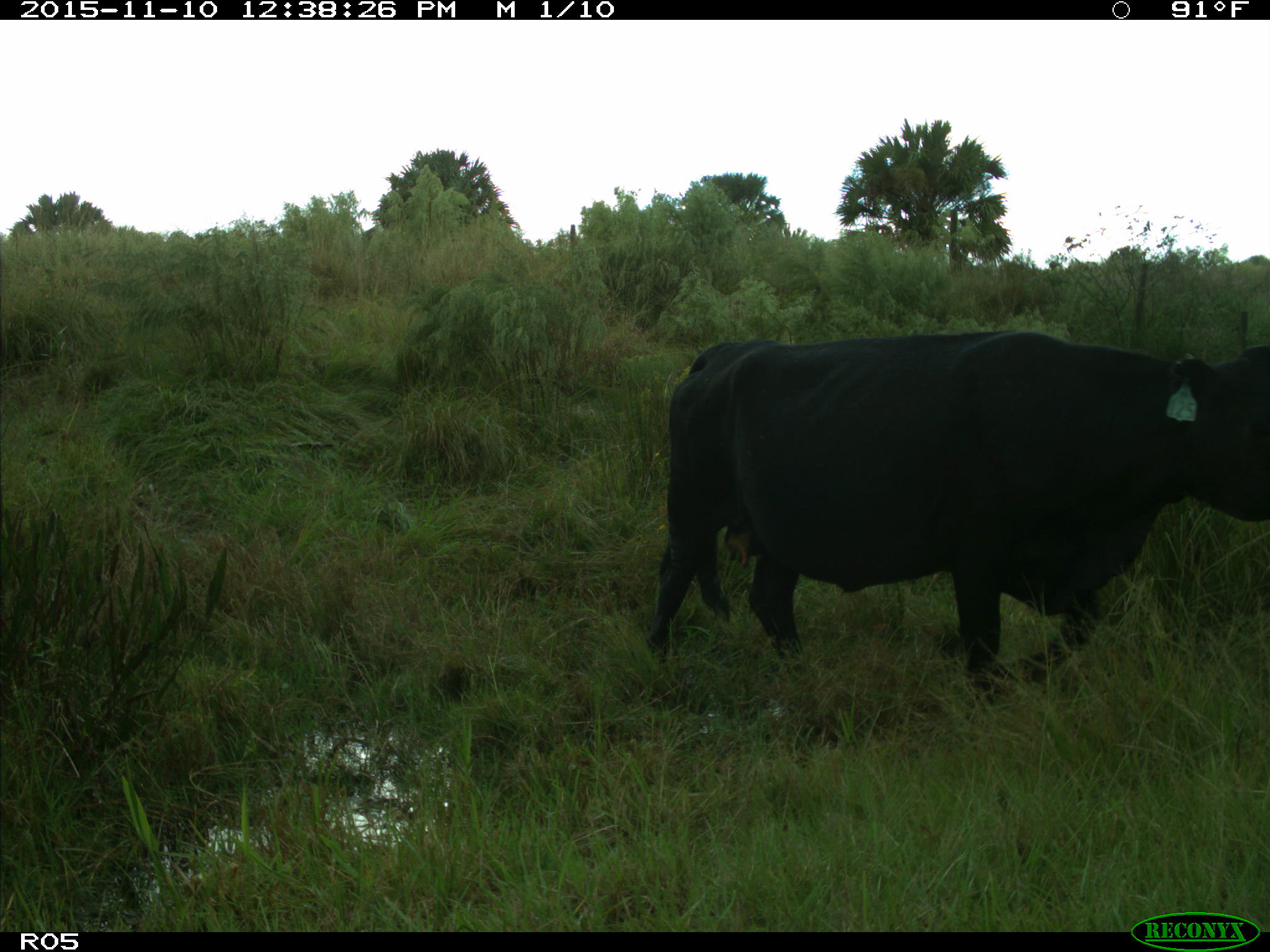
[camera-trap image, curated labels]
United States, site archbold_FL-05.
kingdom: Animalia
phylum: Chordata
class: Mammalia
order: Artiodactyla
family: Bovidae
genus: Bos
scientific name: Bos taurus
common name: domestic cow